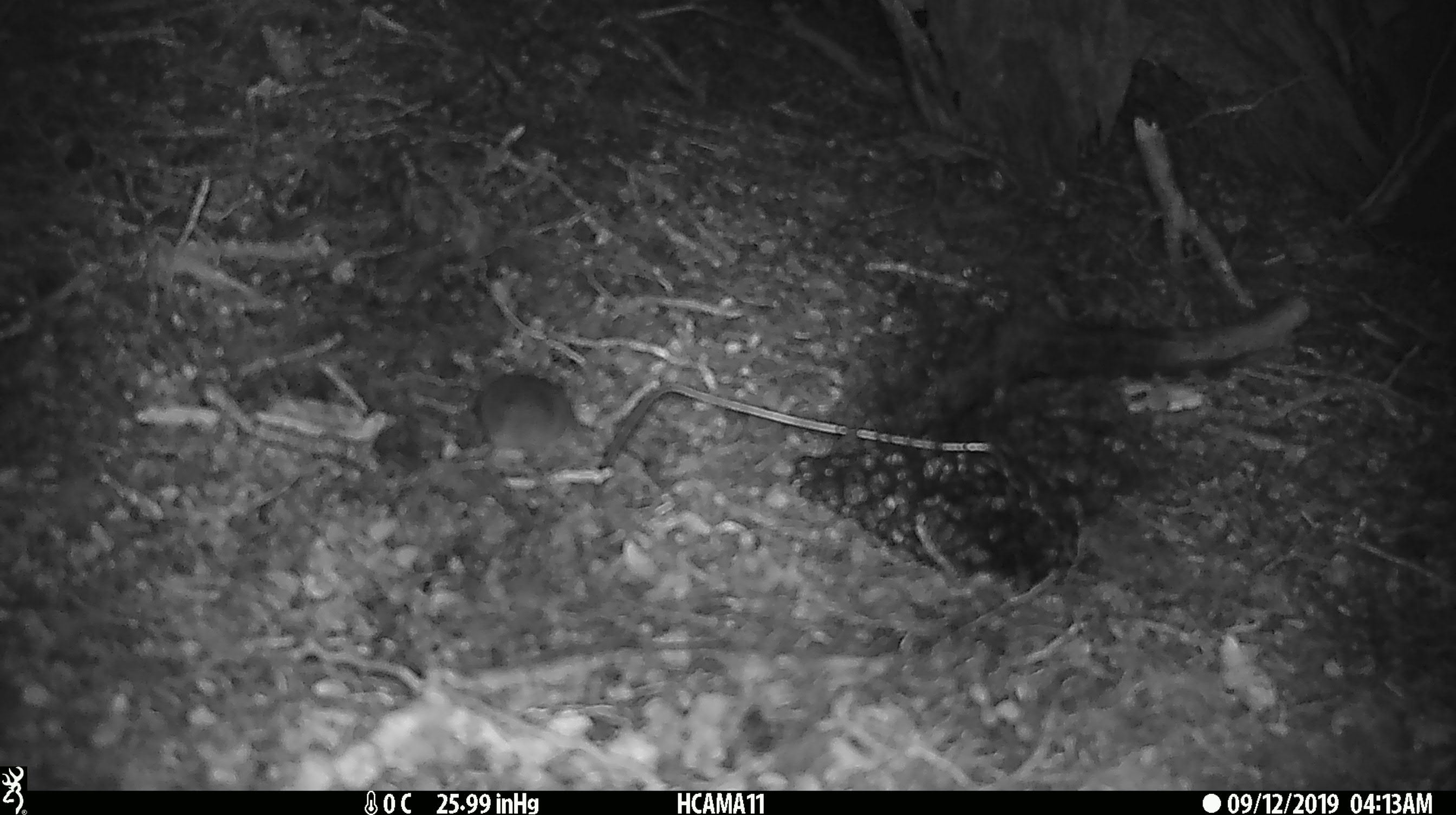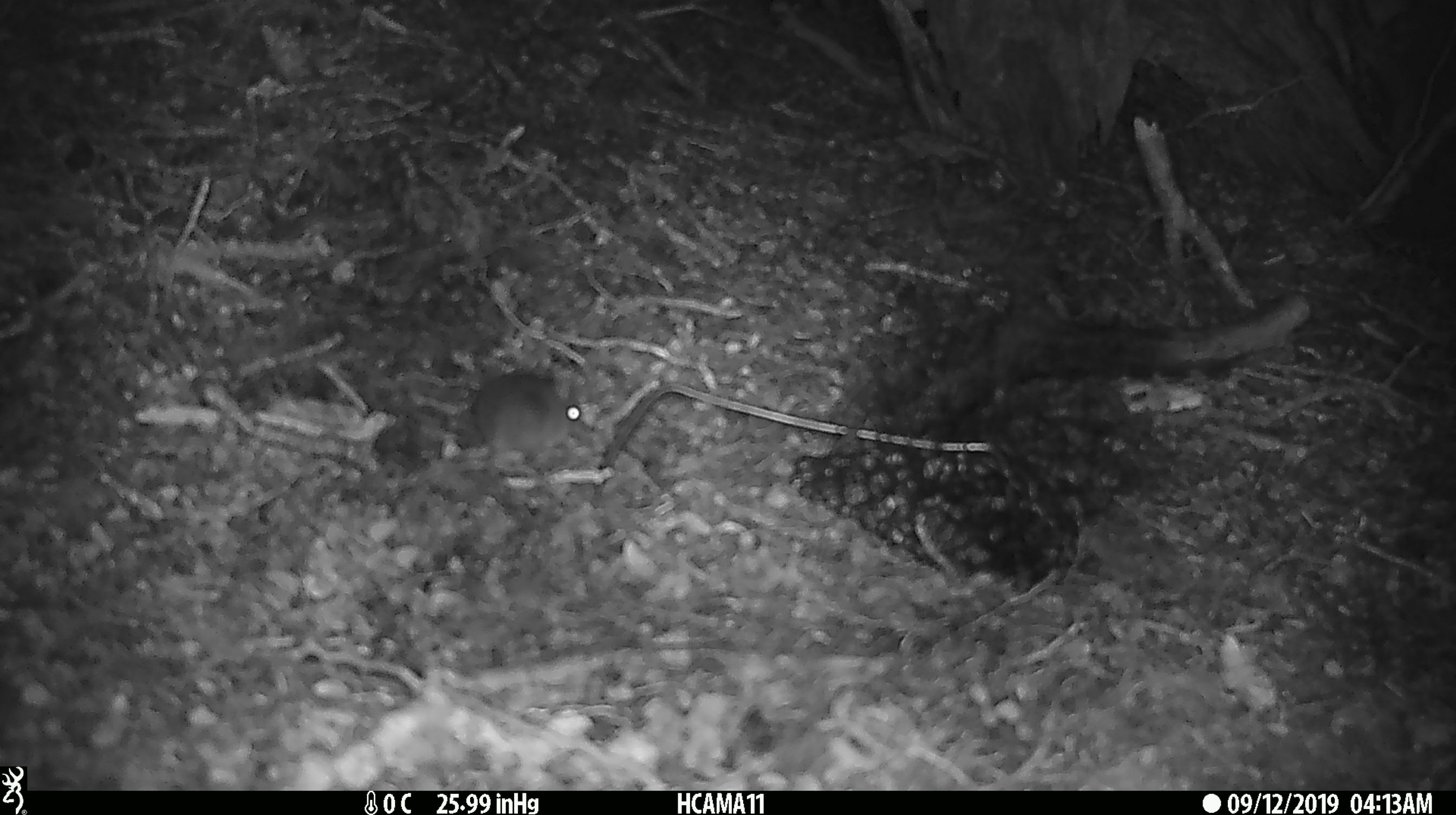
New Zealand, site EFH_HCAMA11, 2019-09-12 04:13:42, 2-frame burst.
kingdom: Animalia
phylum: Chordata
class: Mammalia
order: Rodentia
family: Muridae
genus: Mus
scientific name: Mus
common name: mouse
Mouse (Mus).